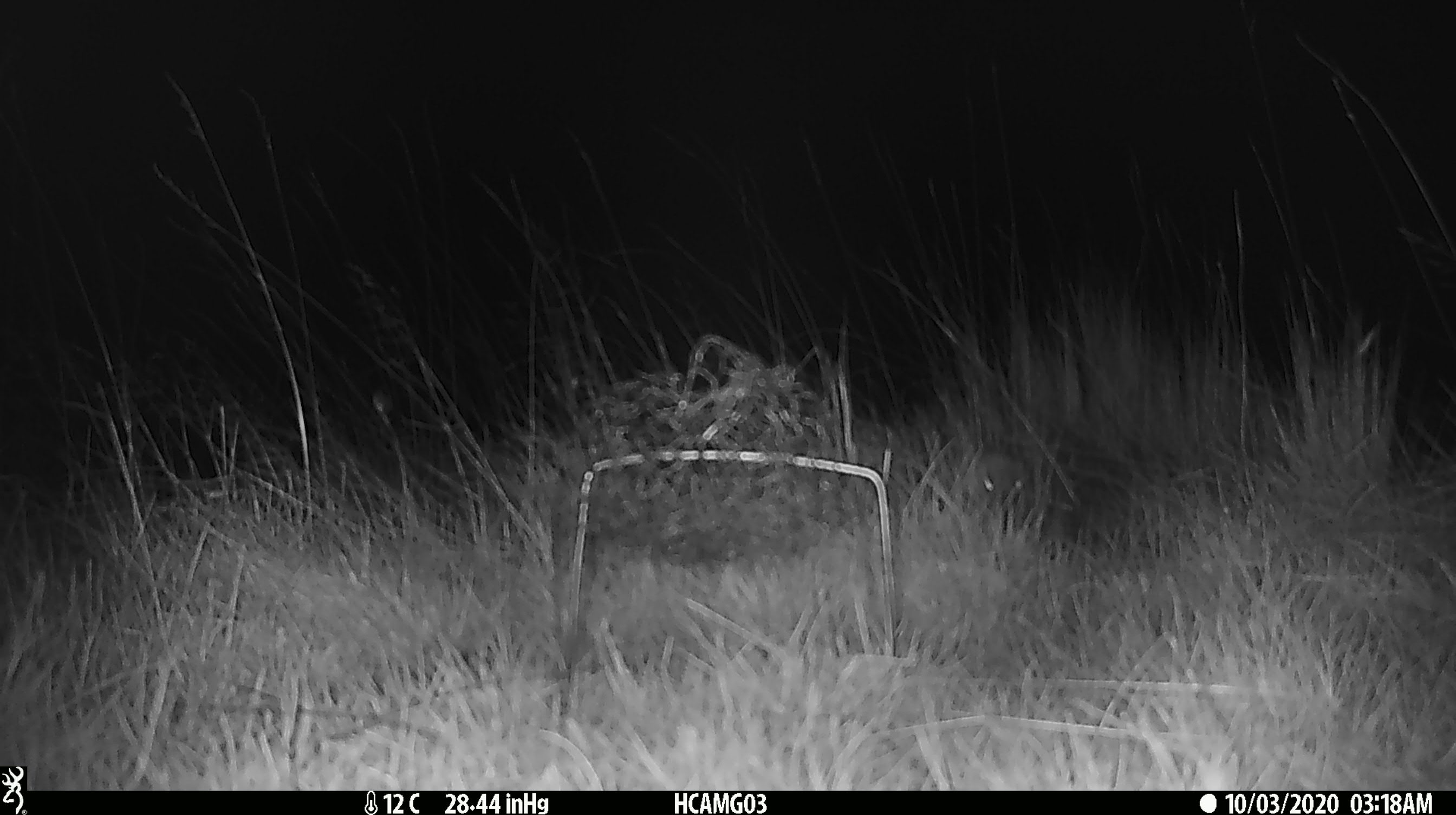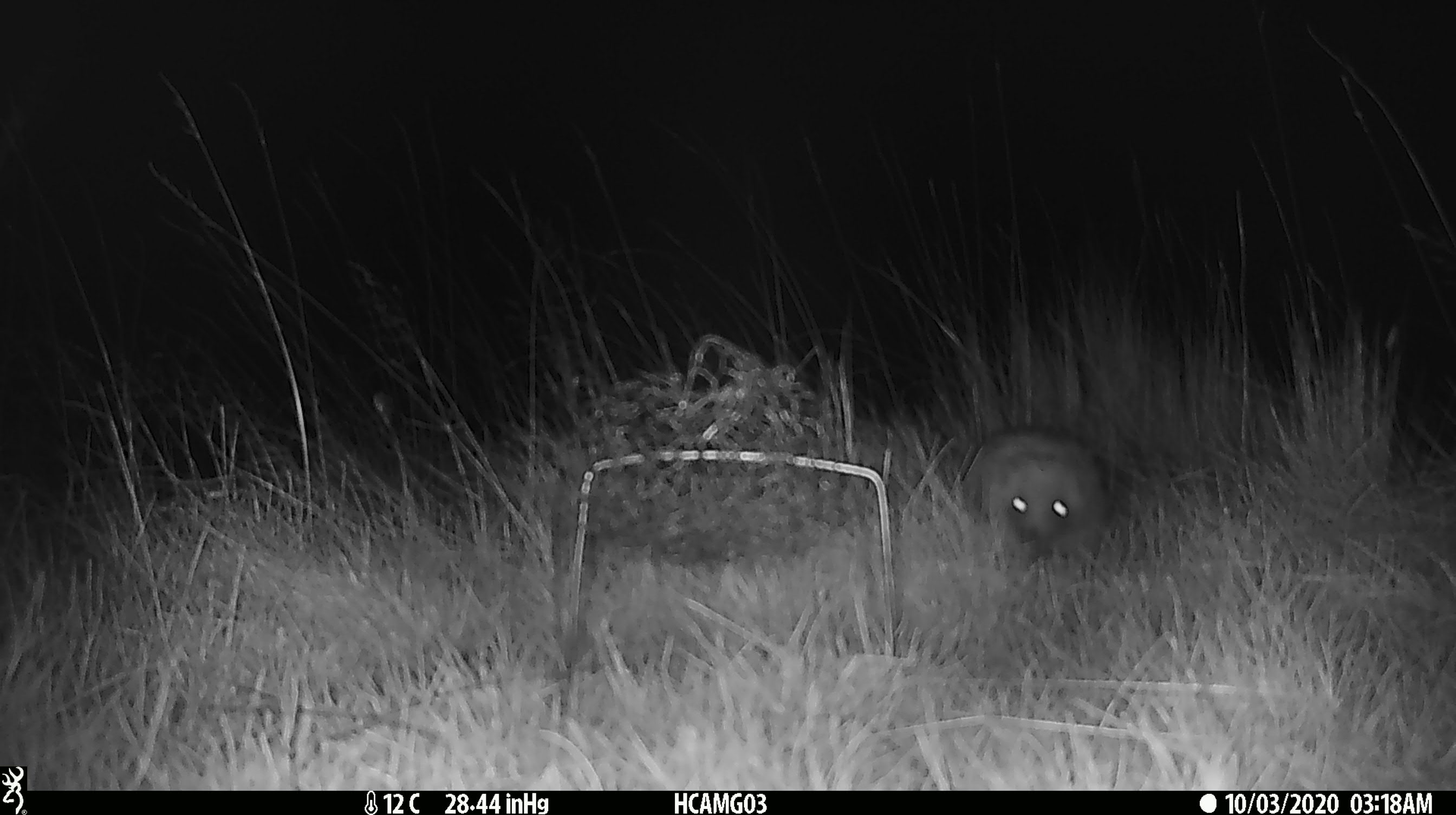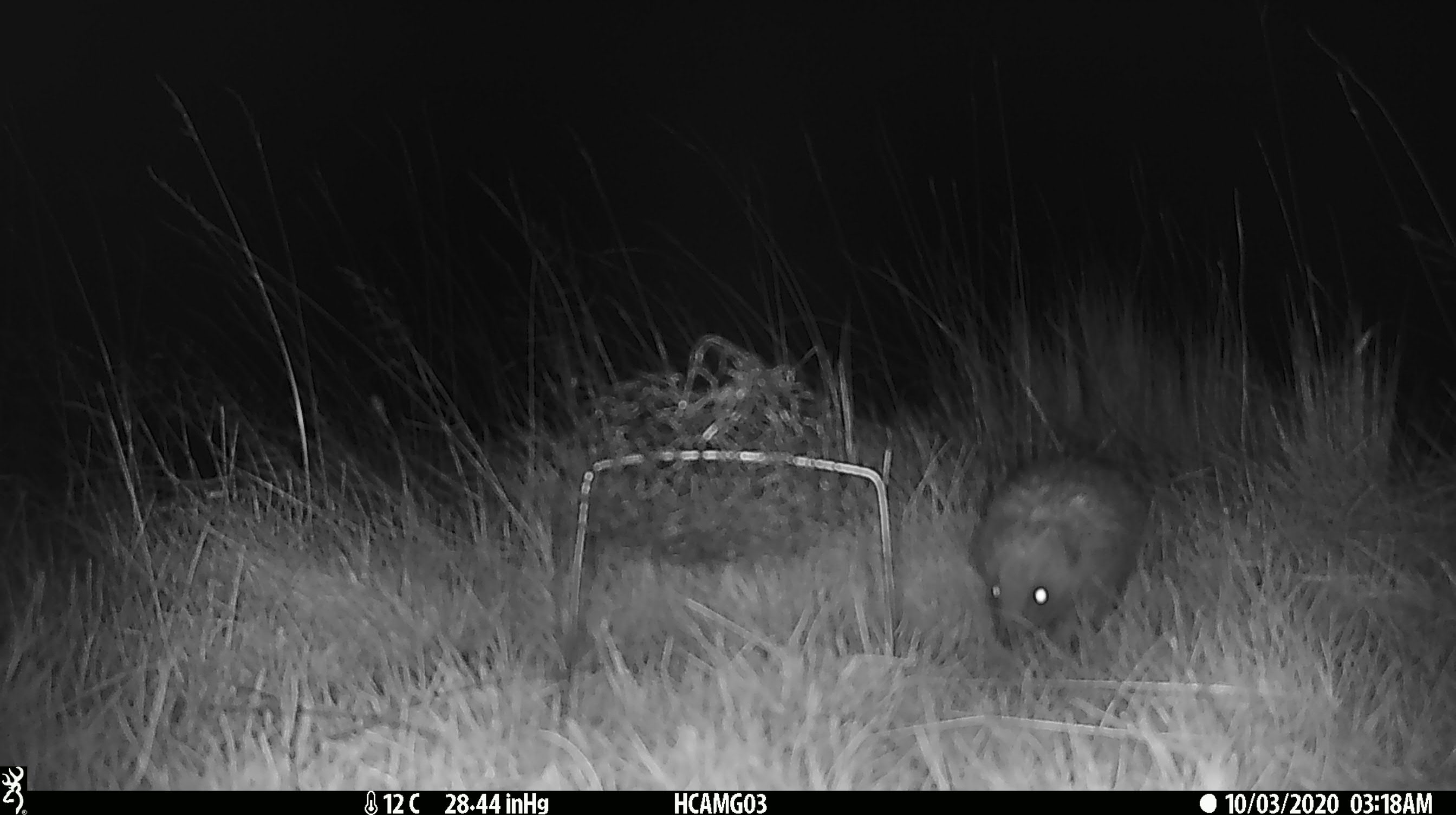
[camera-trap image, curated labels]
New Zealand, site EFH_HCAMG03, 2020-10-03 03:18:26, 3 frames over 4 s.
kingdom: Animalia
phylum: Chordata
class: Mammalia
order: Eulipotyphla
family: Erinaceidae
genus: Erinaceus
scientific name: Erinaceus europaeus europaeus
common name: european hedgehog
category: hedgehog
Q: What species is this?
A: Hedgehog (european hedgehog) (Erinaceus europaeus europaeus).